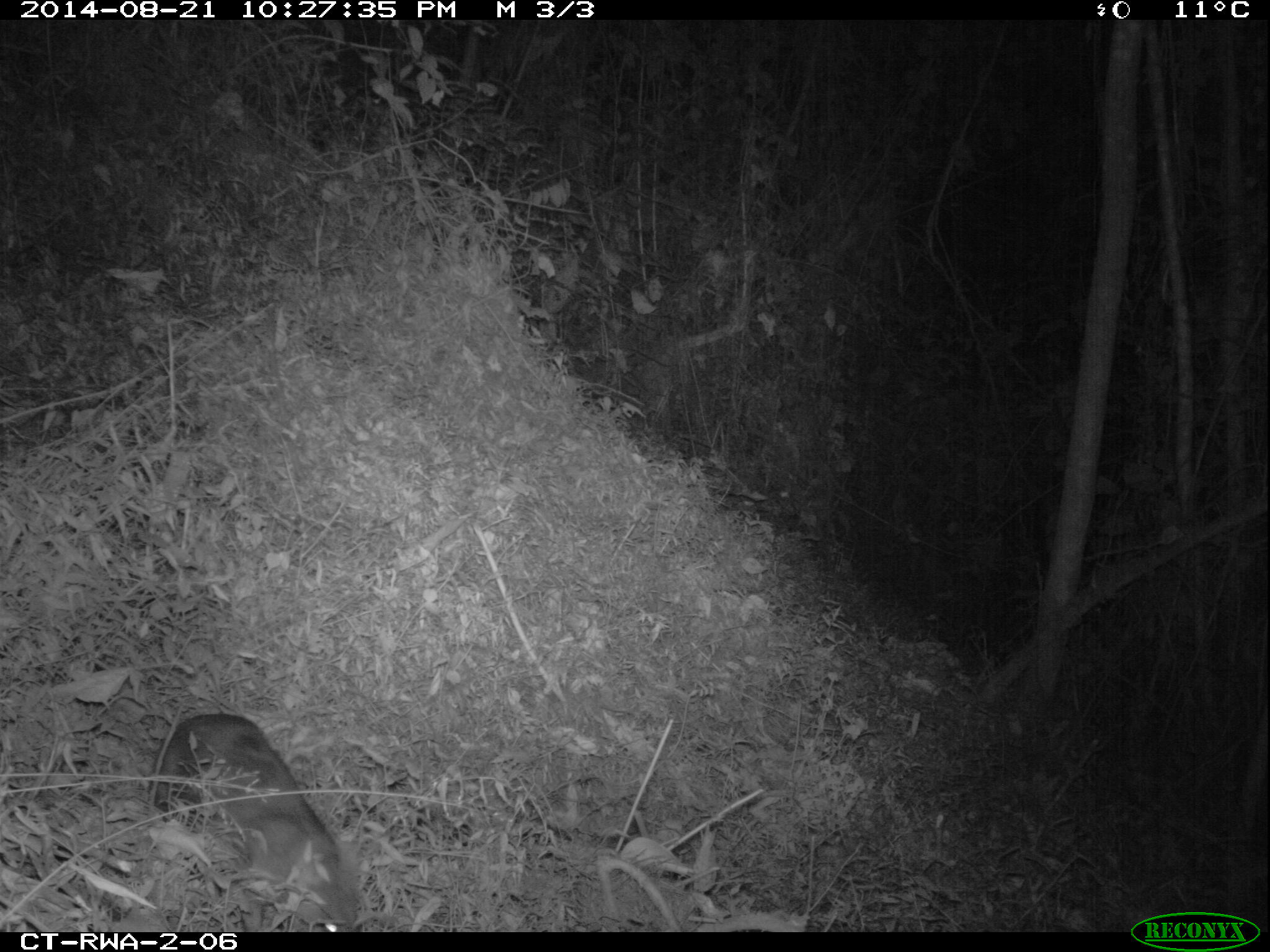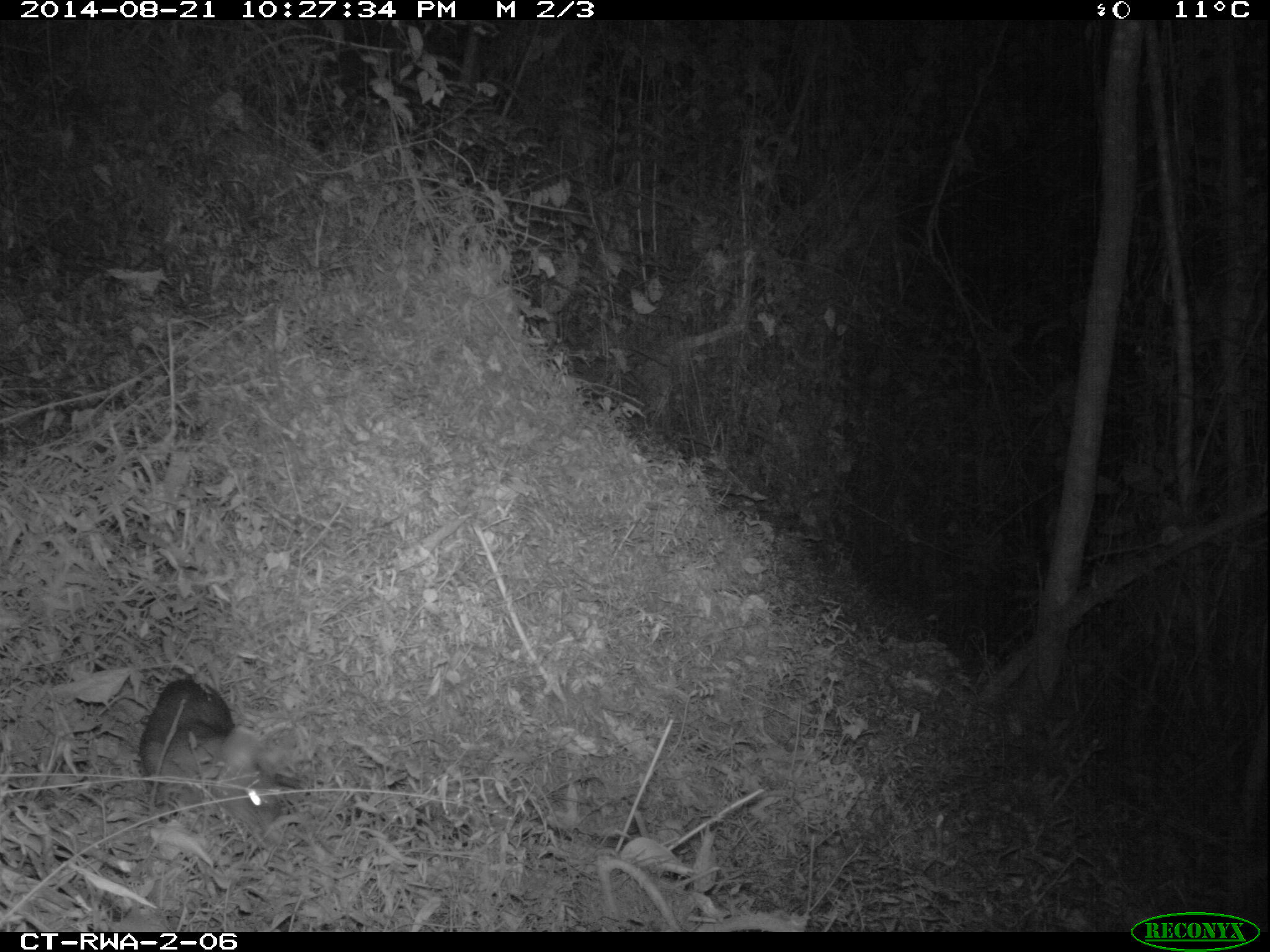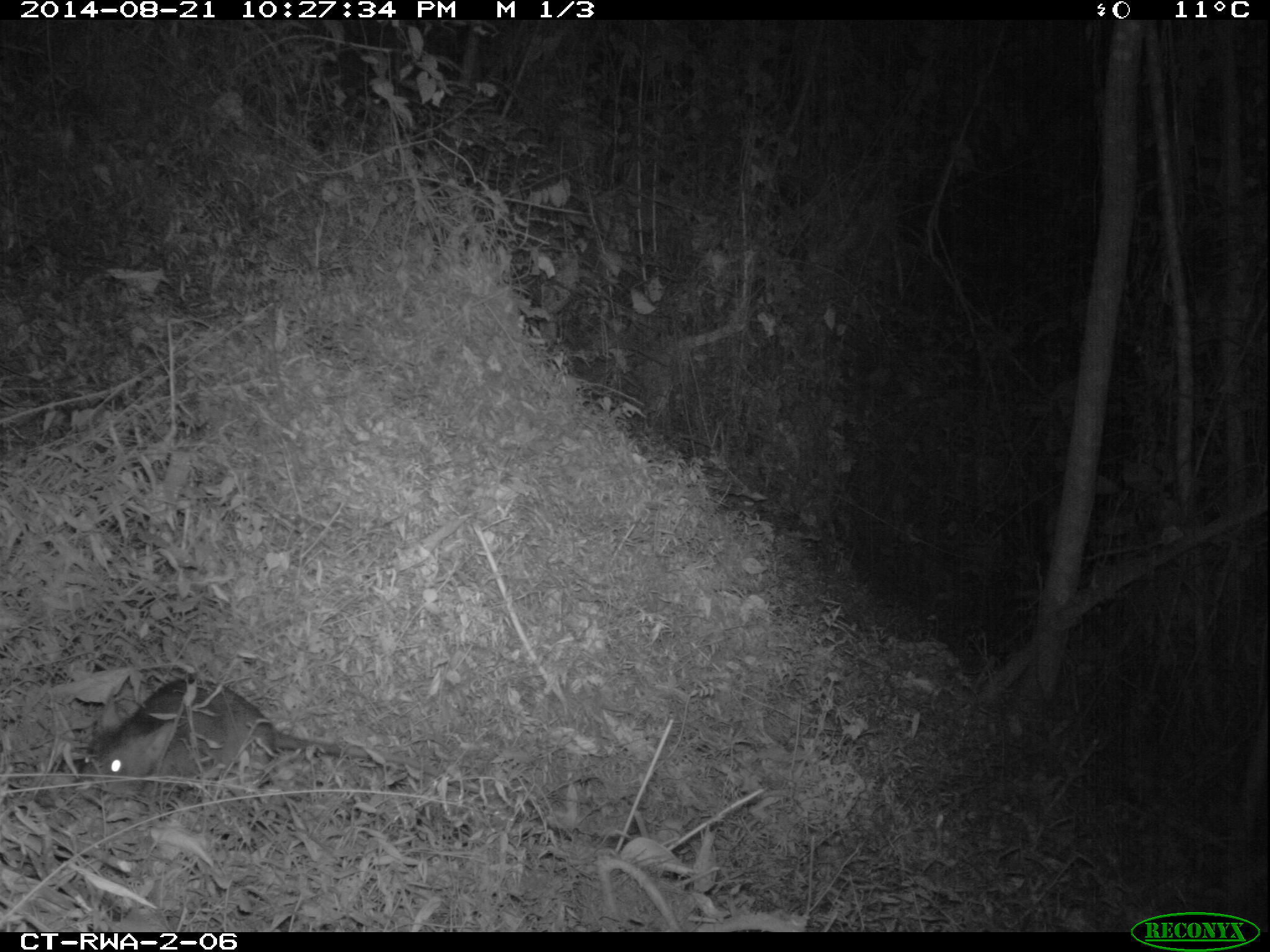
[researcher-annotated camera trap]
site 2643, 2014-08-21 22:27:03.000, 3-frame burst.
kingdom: Animalia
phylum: Chordata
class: Mammalia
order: Rodentia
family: Nesomyidae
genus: Cricetomys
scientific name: Cricetomys gambianus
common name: african giant pouched rat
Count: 1.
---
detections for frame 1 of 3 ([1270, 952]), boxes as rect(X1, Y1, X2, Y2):
cricetomys gambianus: rect(149, 713, 363, 932)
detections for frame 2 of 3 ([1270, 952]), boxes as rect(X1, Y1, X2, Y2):
cricetomys gambianus: rect(137, 676, 298, 844)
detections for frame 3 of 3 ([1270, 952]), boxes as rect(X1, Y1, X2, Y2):
cricetomys gambianus: rect(78, 677, 481, 800)